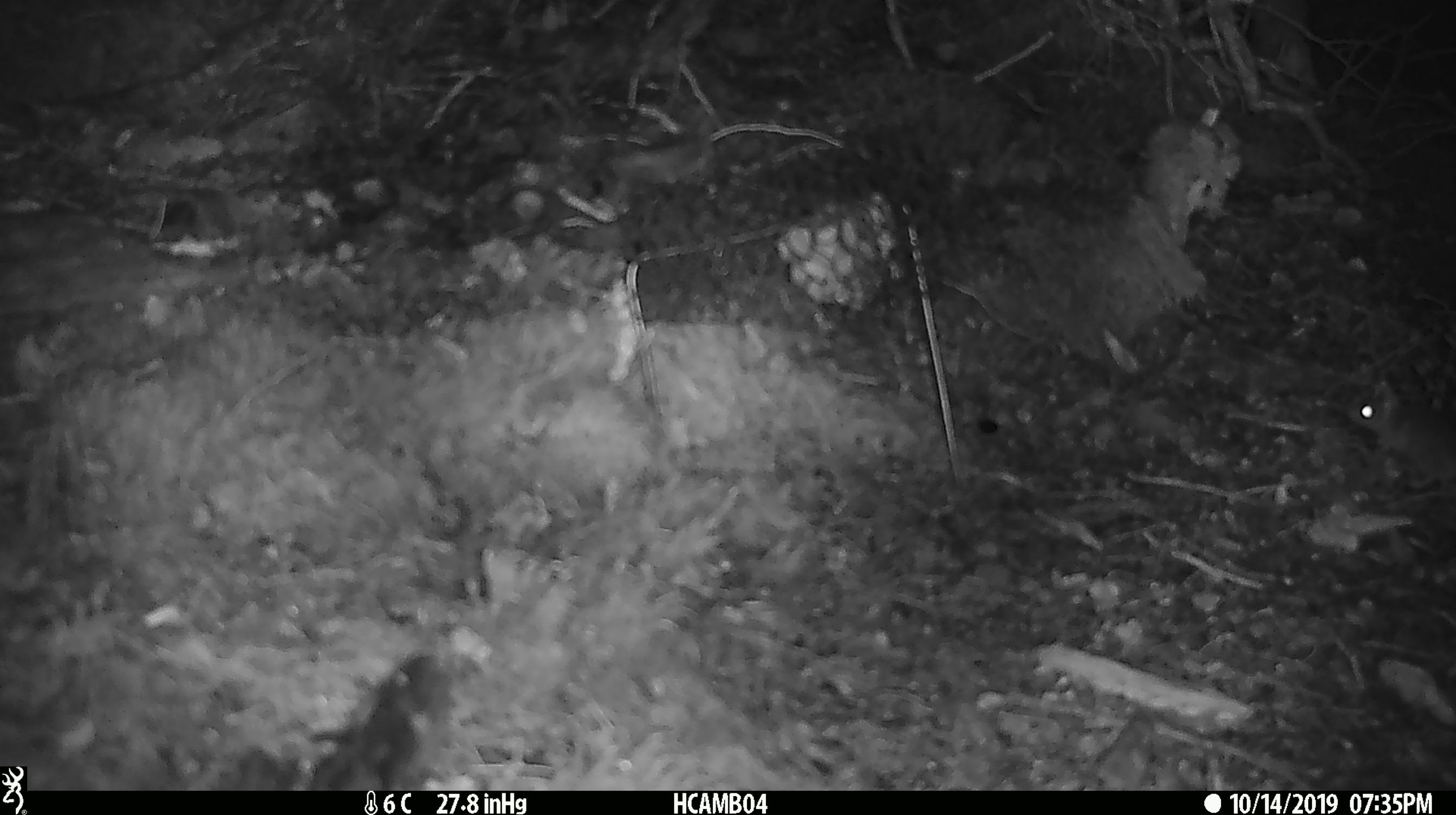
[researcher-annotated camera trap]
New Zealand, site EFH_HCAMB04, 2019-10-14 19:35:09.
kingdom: Animalia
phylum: Chordata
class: Mammalia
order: Rodentia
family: Muridae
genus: Mus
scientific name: Mus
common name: mouse